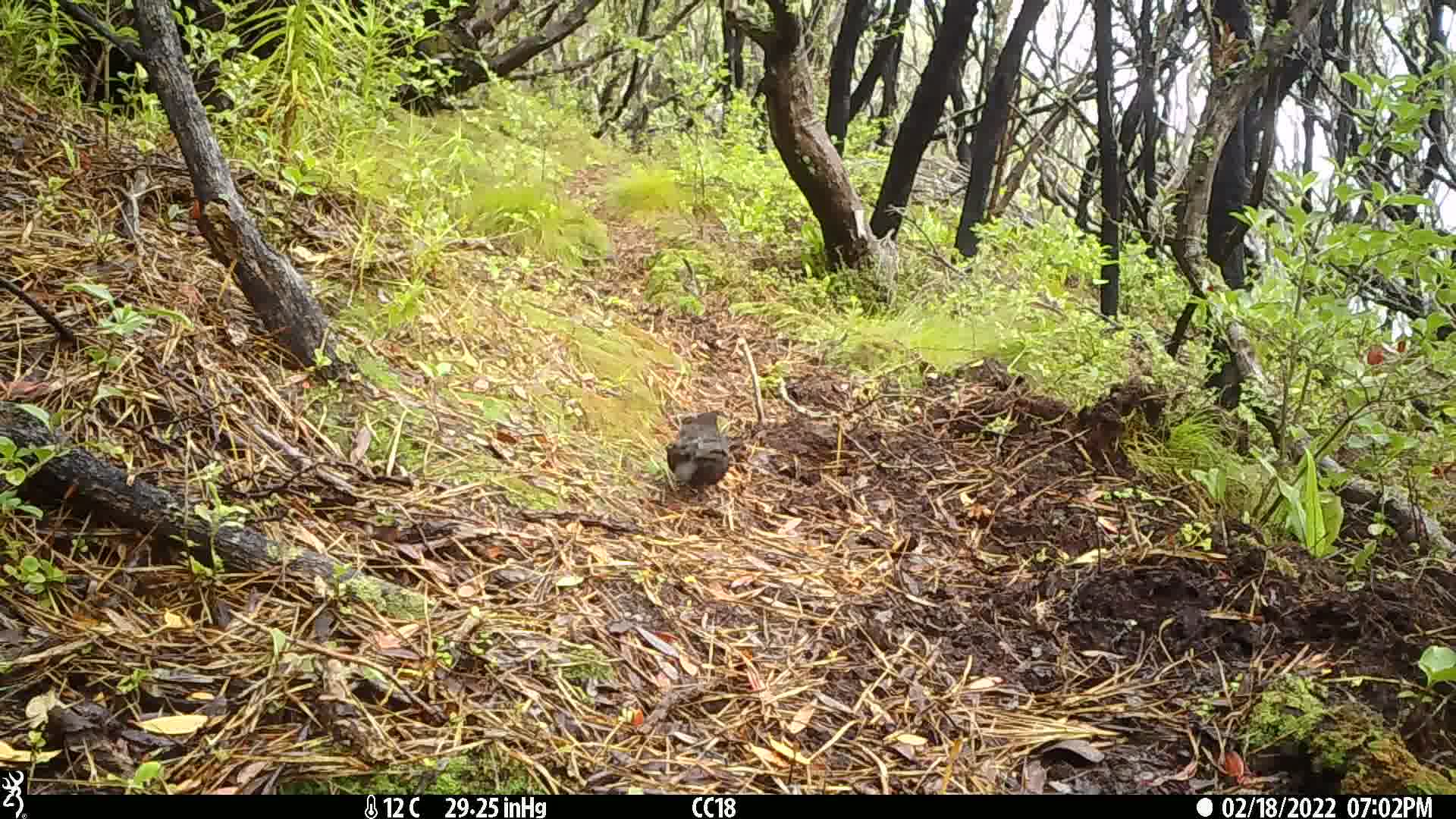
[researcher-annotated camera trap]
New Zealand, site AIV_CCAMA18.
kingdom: Animalia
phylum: Chordata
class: Aves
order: Passeriformes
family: Turdidae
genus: Turdus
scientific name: Turdus merula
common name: eurasian blackbird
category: blackbird